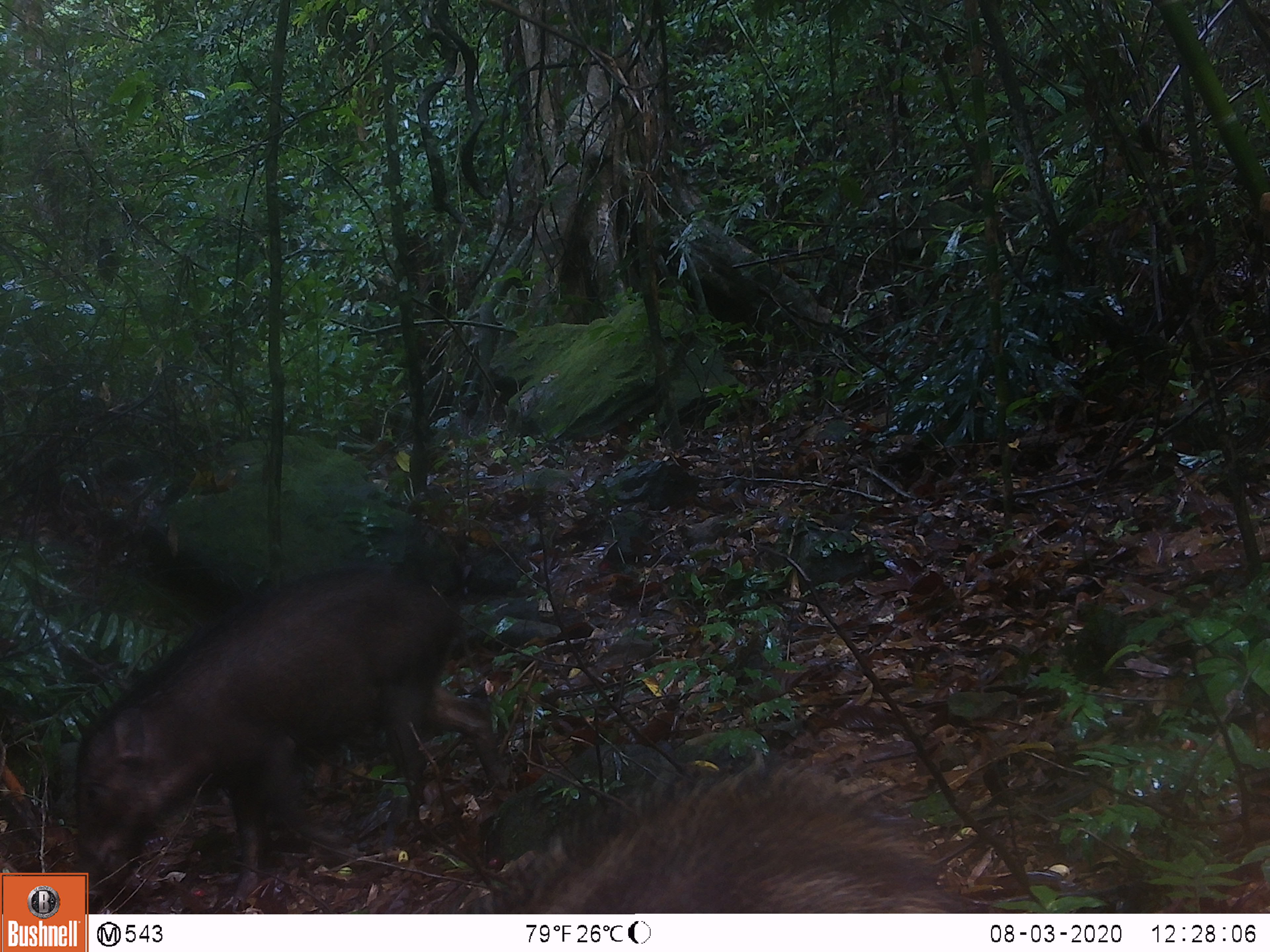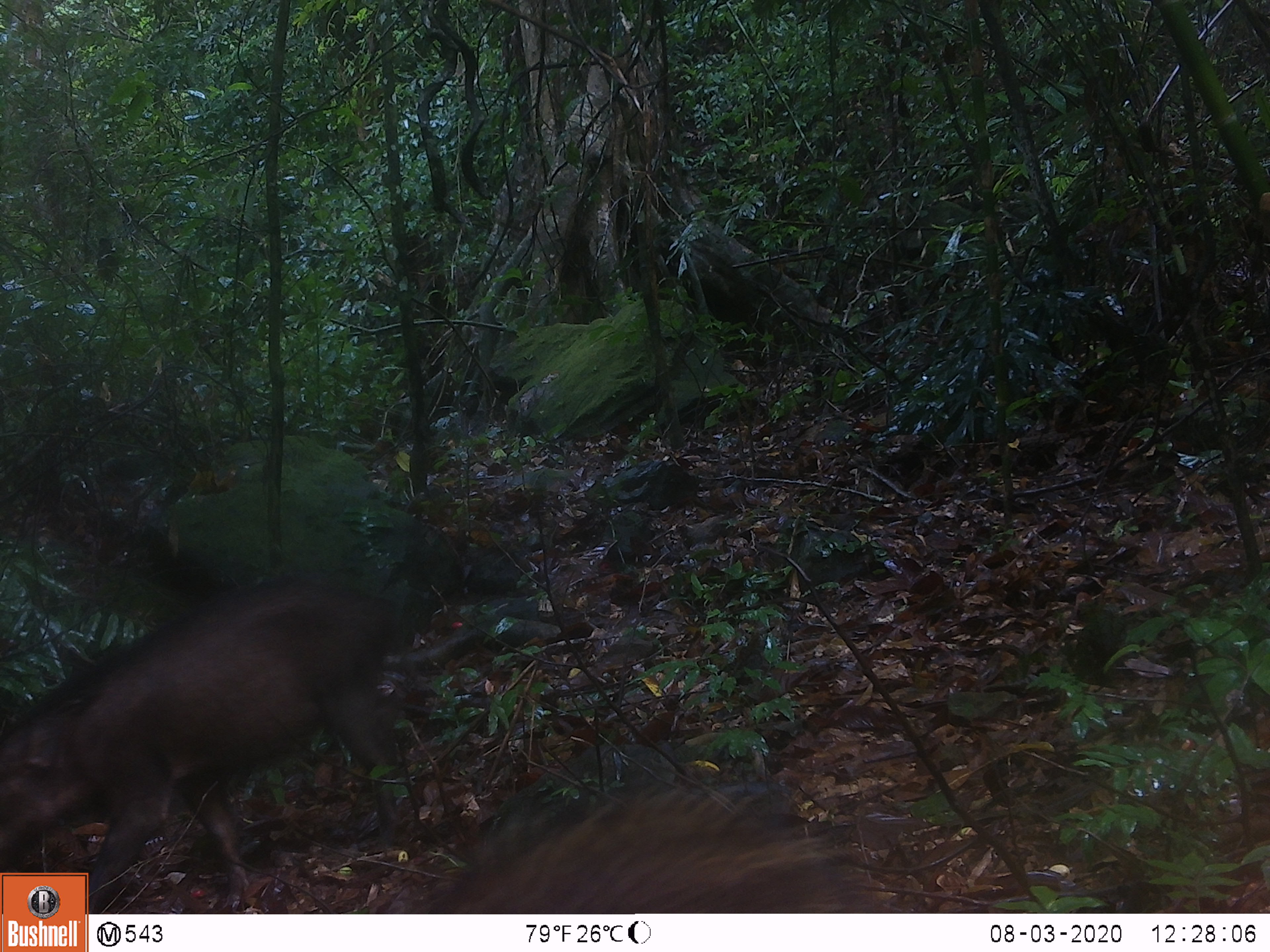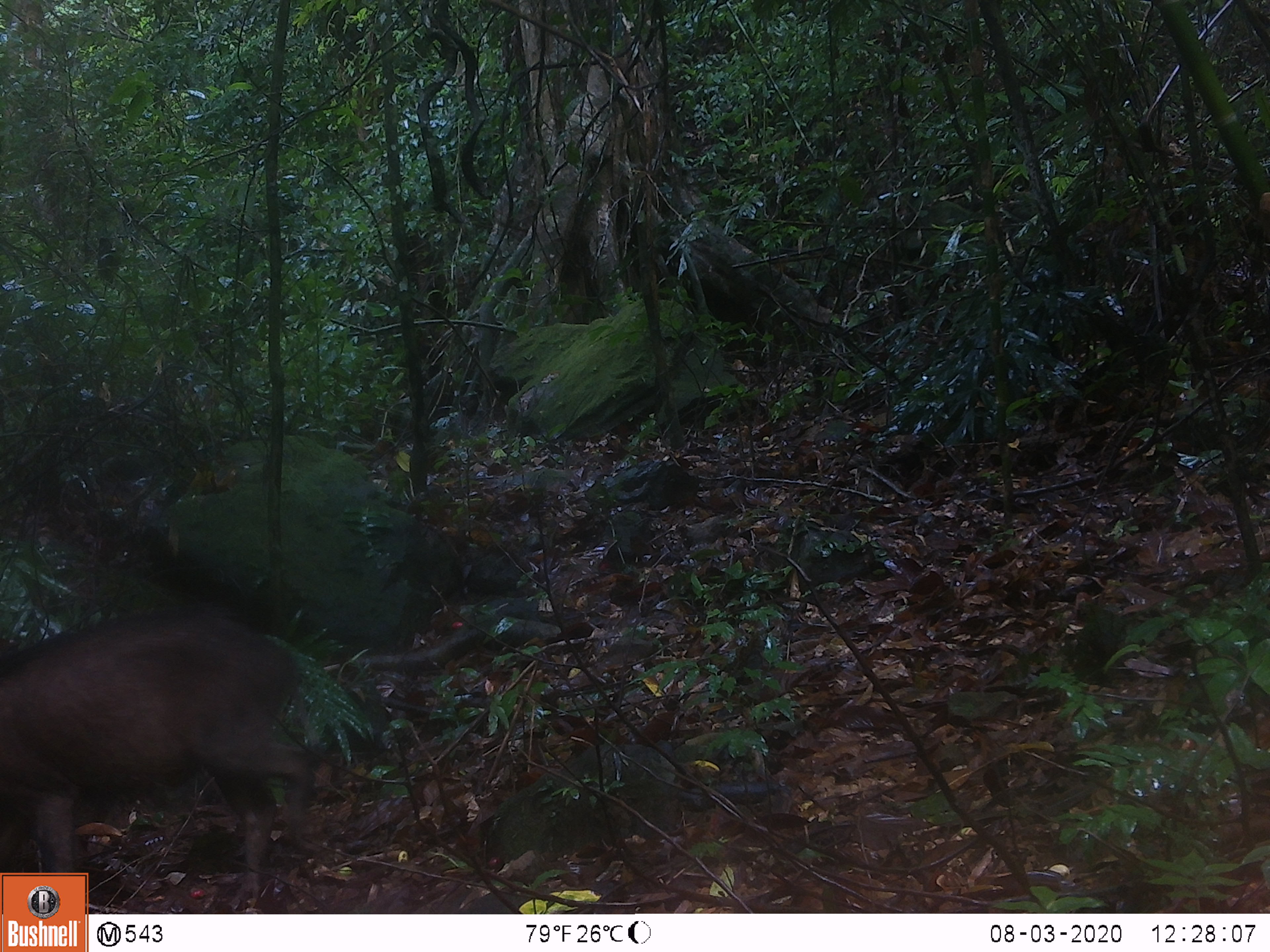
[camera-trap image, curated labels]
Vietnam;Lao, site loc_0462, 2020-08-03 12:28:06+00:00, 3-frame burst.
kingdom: Animalia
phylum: Chordata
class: Mammalia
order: Artiodactyla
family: Suidae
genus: Sus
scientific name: Sus scrofa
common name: eurasian wild pig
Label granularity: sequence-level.